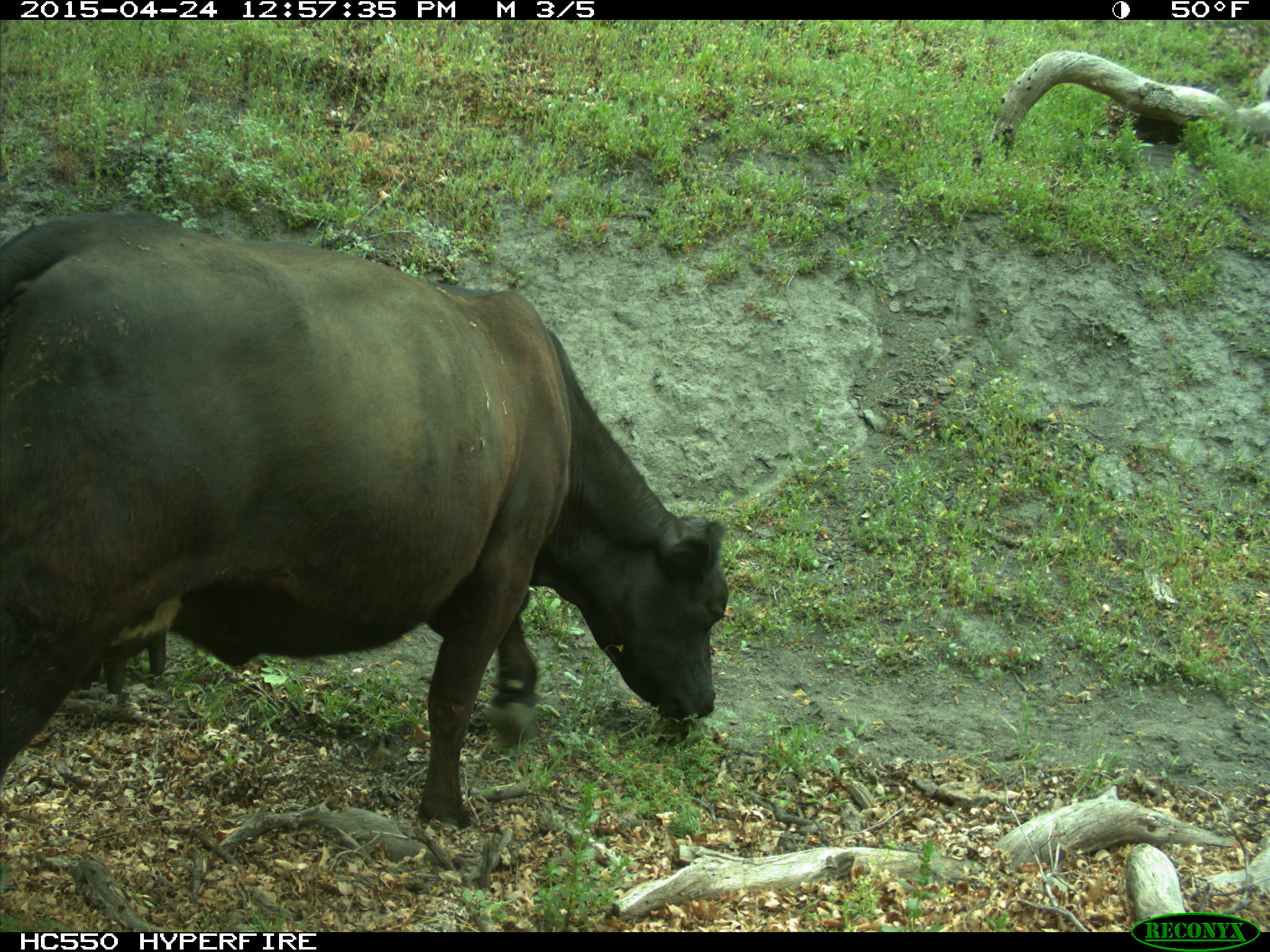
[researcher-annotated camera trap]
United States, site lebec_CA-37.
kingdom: Animalia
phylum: Chordata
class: Mammalia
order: Artiodactyla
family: Bovidae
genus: Bos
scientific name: Bos taurus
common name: domestic cow